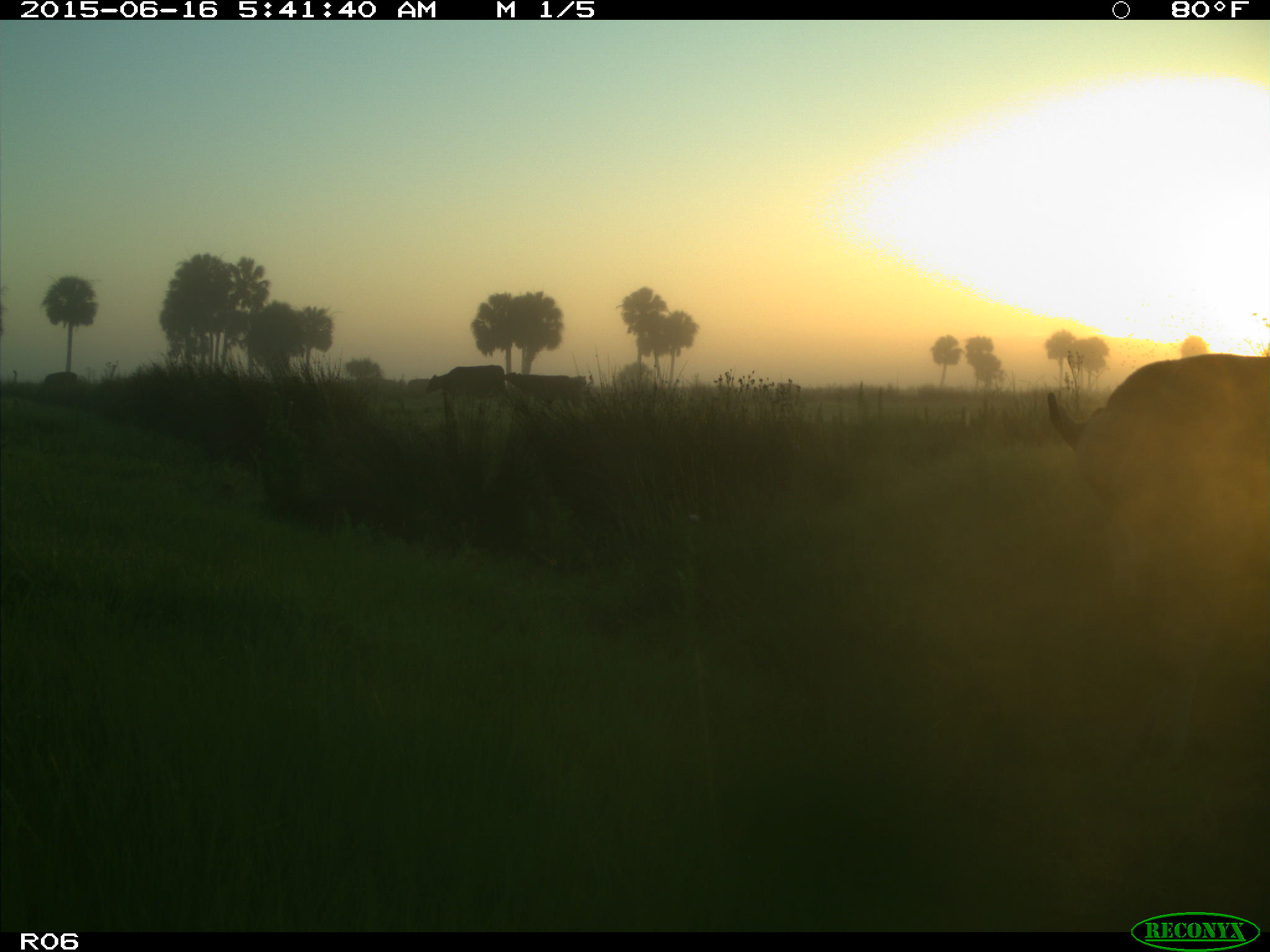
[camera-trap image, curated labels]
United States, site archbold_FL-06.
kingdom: Animalia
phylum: Chordata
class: Mammalia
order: Artiodactyla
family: Bovidae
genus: Bos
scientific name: Bos taurus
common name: domestic cow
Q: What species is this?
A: Bos taurus (domestic cow).